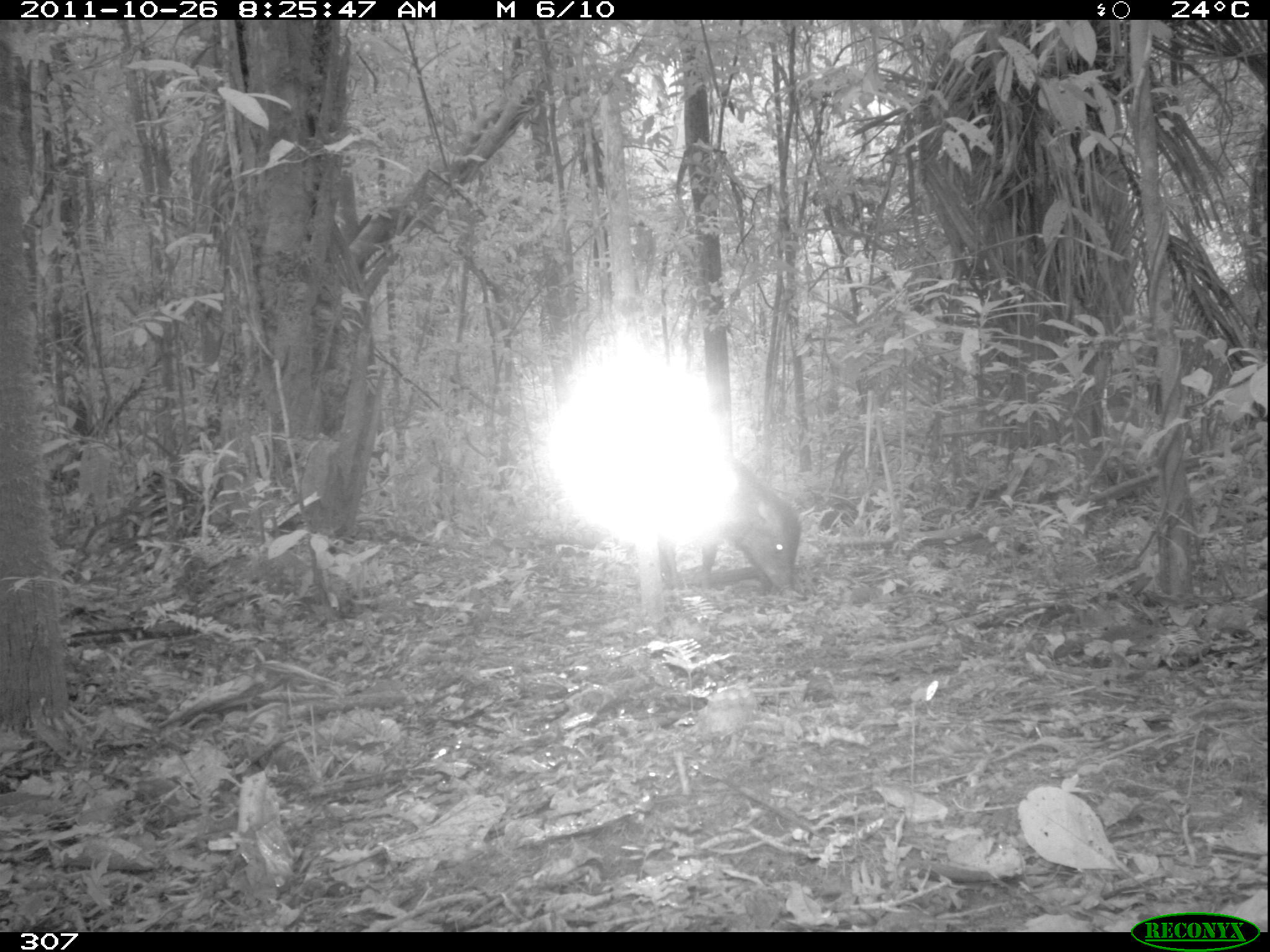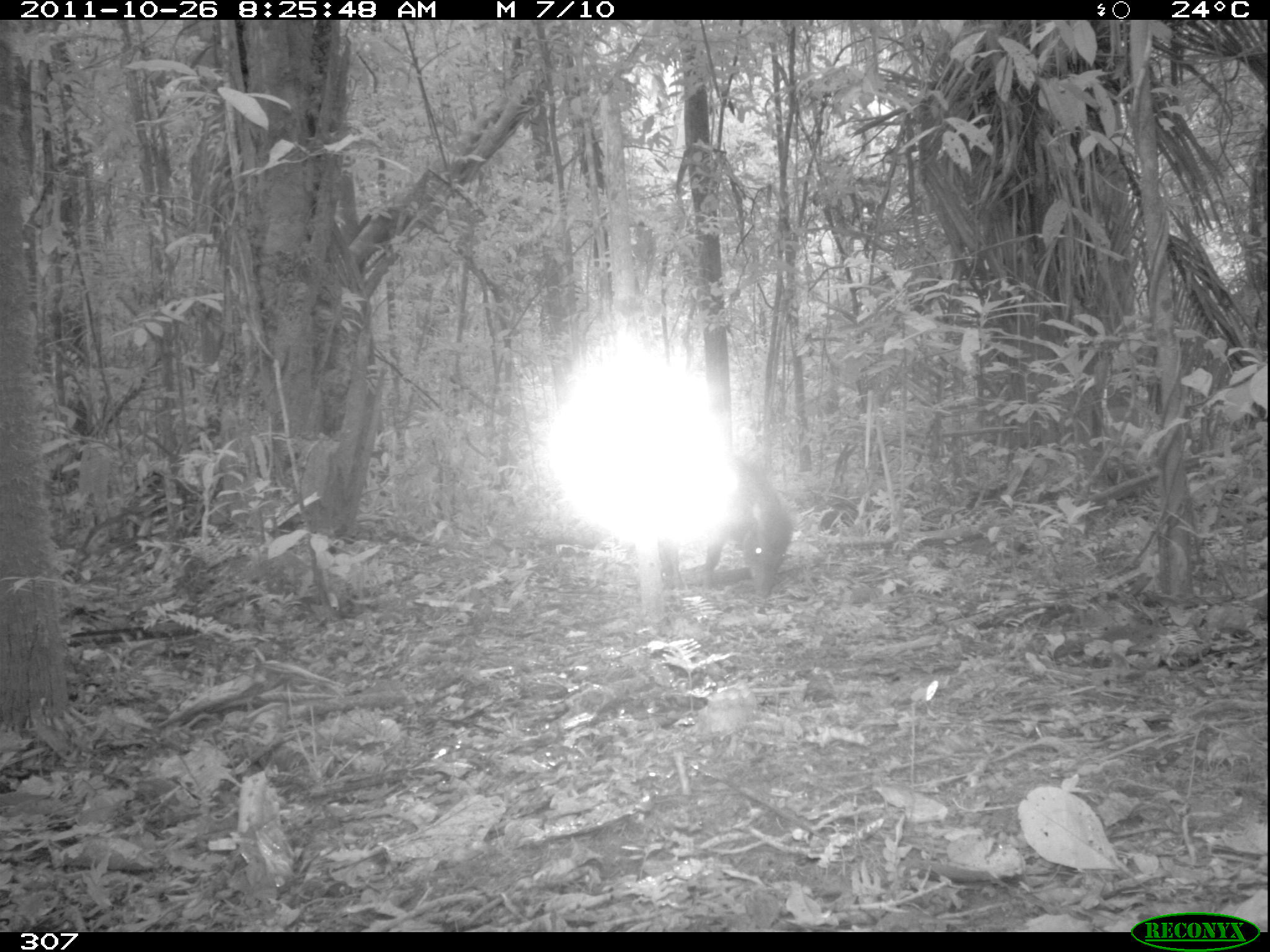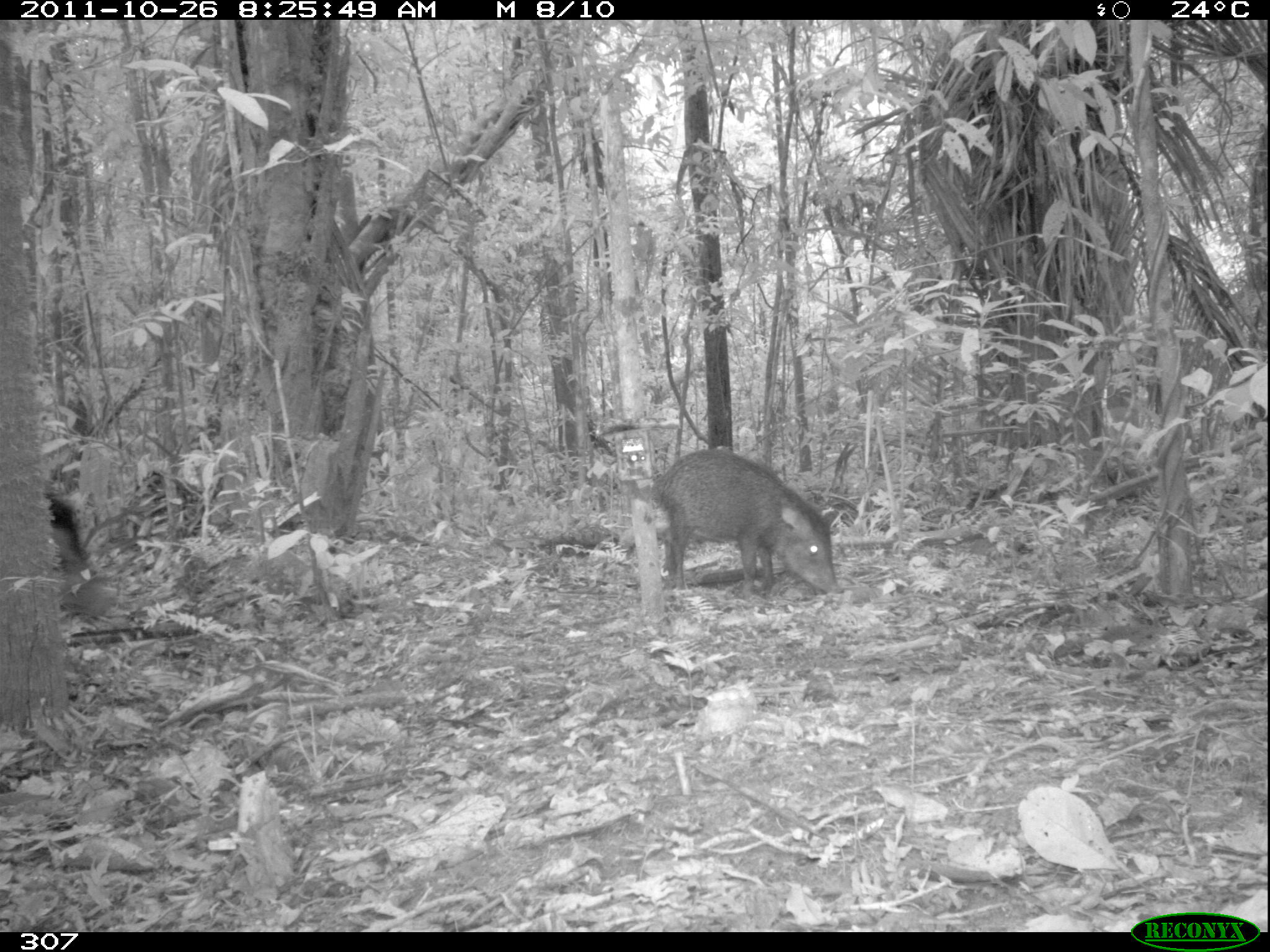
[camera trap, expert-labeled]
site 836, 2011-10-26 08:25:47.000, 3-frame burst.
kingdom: Animalia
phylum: Chordata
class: Mammalia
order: Artiodactyla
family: Tayassuidae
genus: Tayassu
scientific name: Tayassu pecari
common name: white-lipped peccary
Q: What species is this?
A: Tayassu pecari (white-lipped peccary).